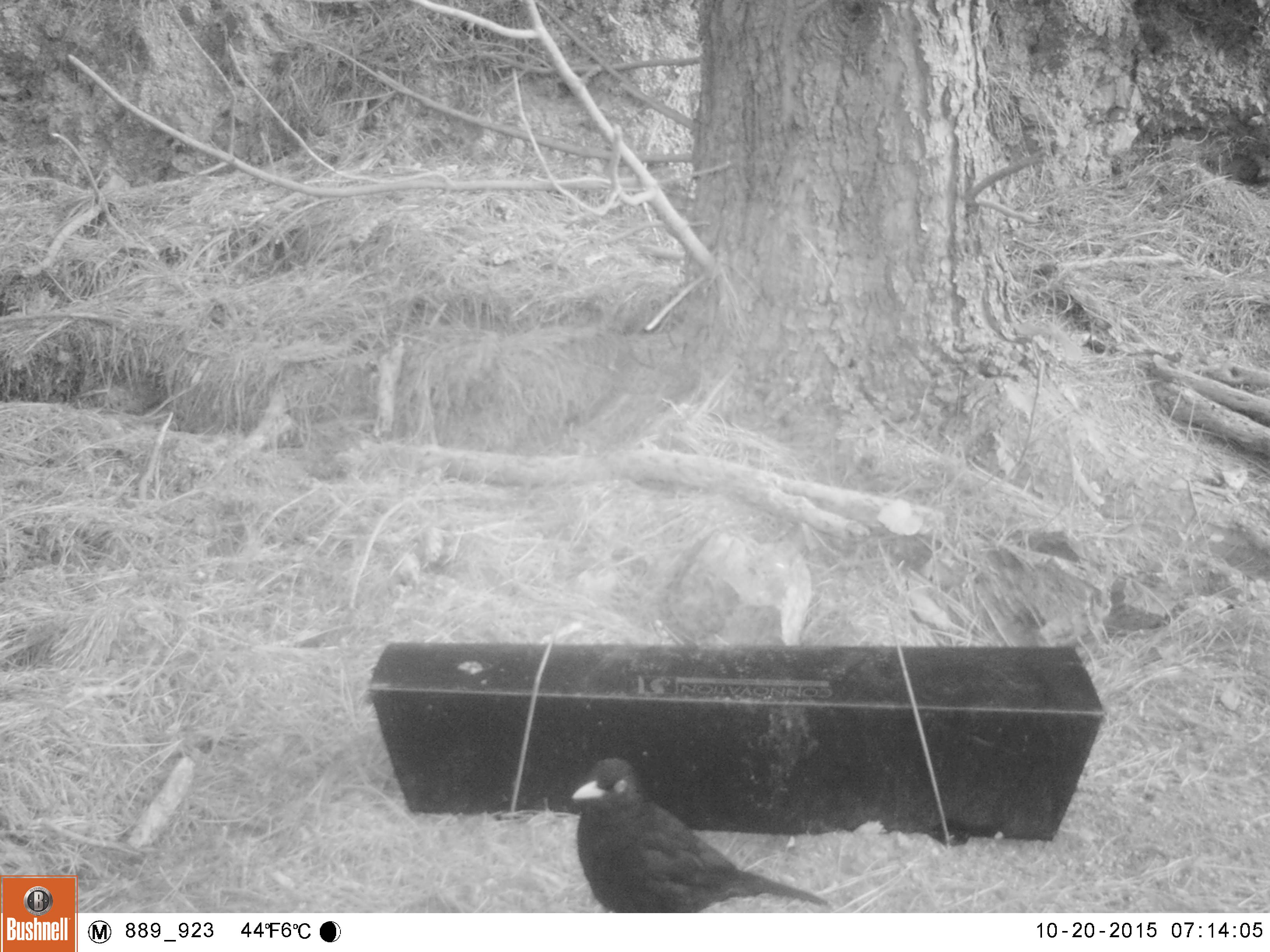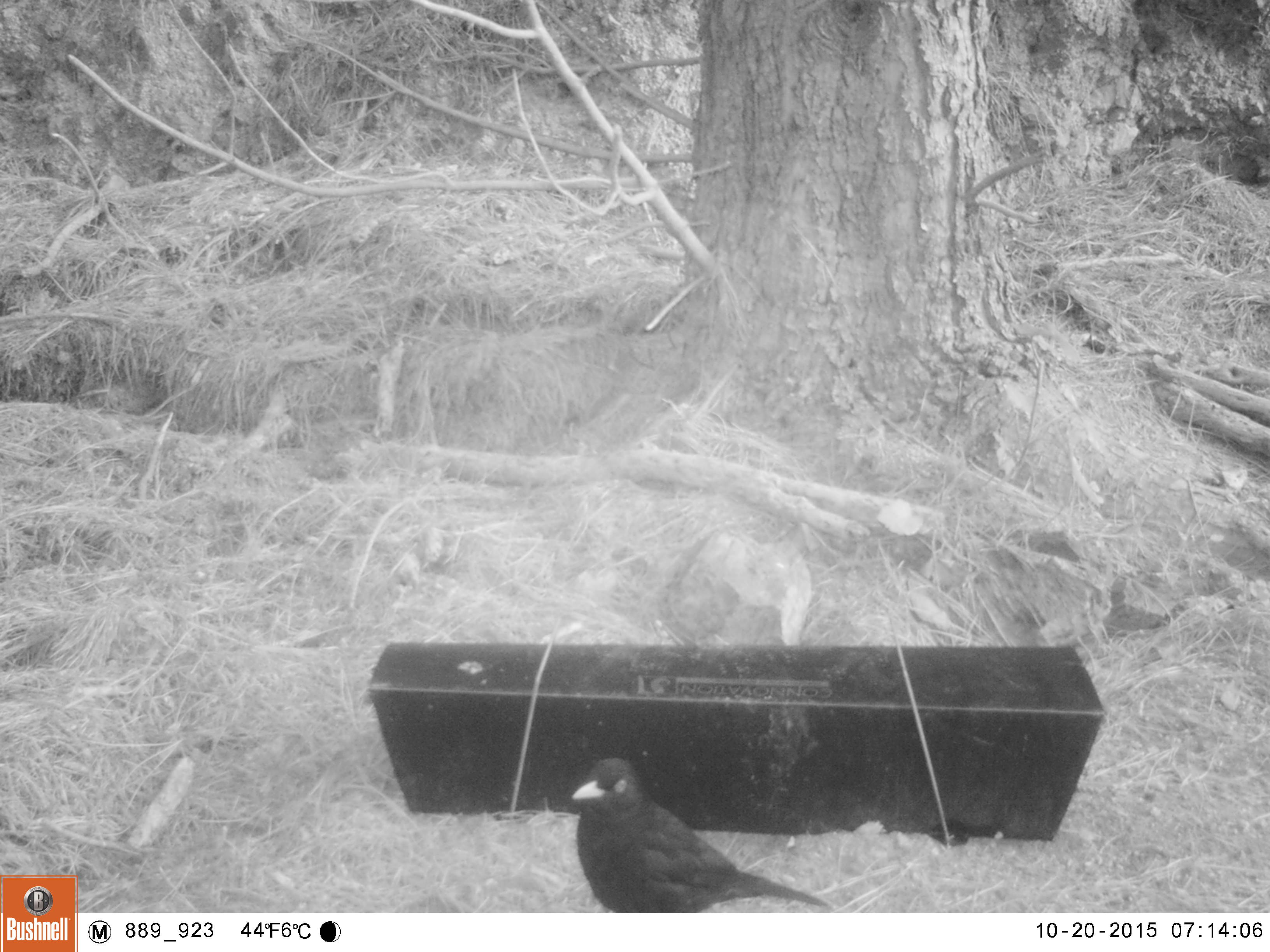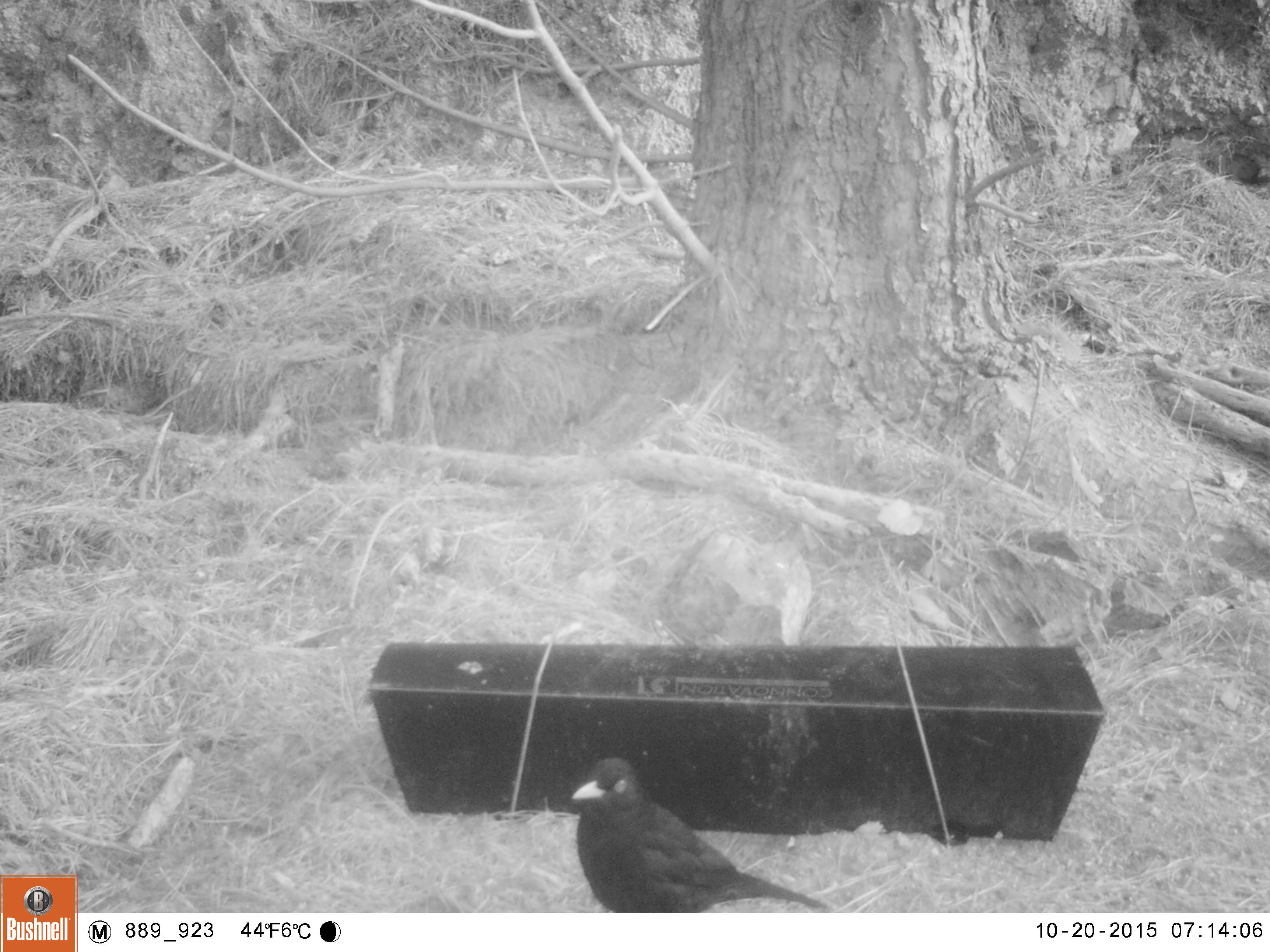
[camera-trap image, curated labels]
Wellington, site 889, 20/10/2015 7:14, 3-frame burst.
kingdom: Animalia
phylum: Chordata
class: Aves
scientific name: Aves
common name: bird